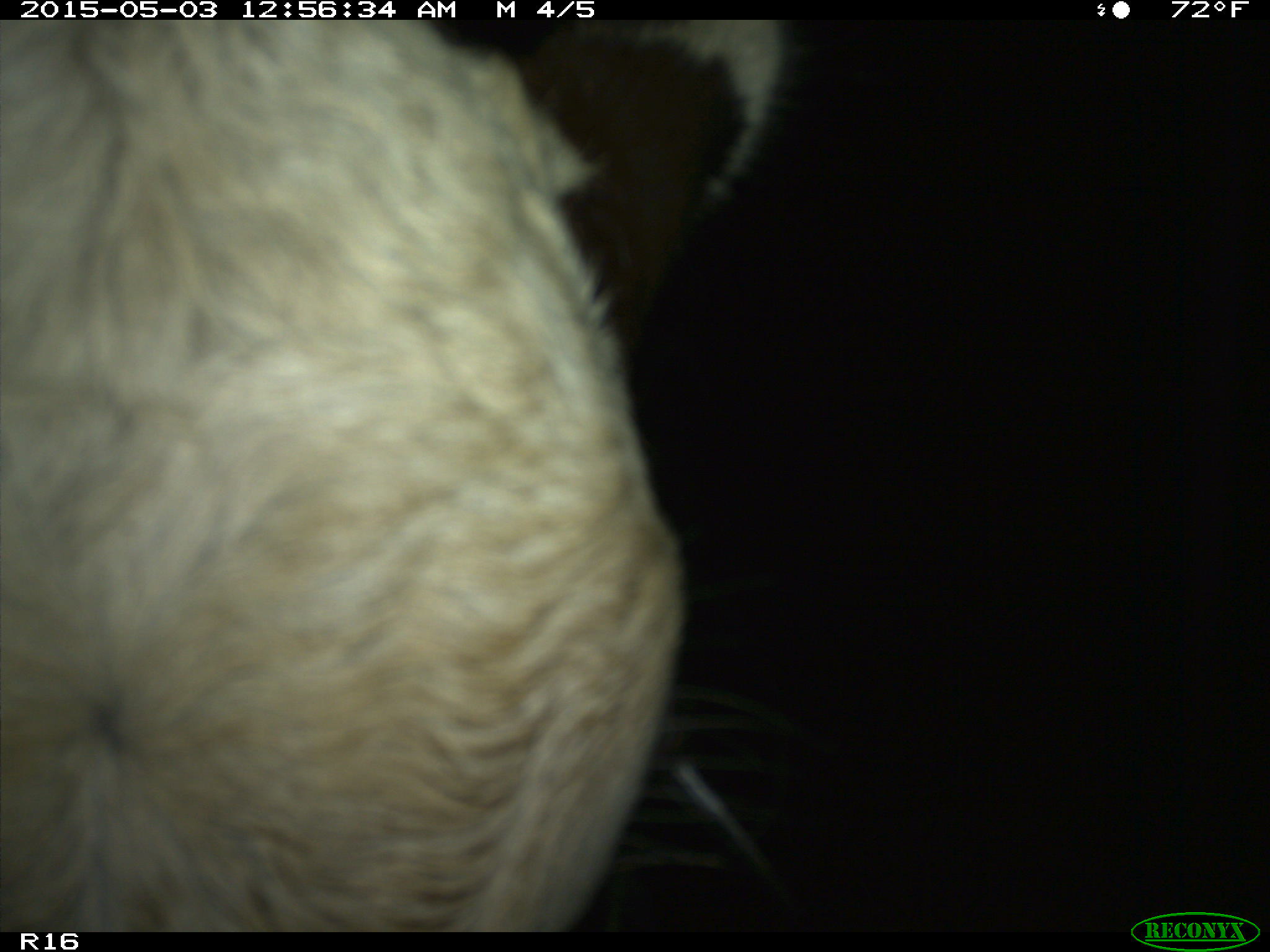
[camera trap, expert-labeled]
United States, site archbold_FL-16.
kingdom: Animalia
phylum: Chordata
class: Mammalia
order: Artiodactyla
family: Bovidae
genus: Bos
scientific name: Bos taurus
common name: domestic cow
Bos taurus (domestic cow).